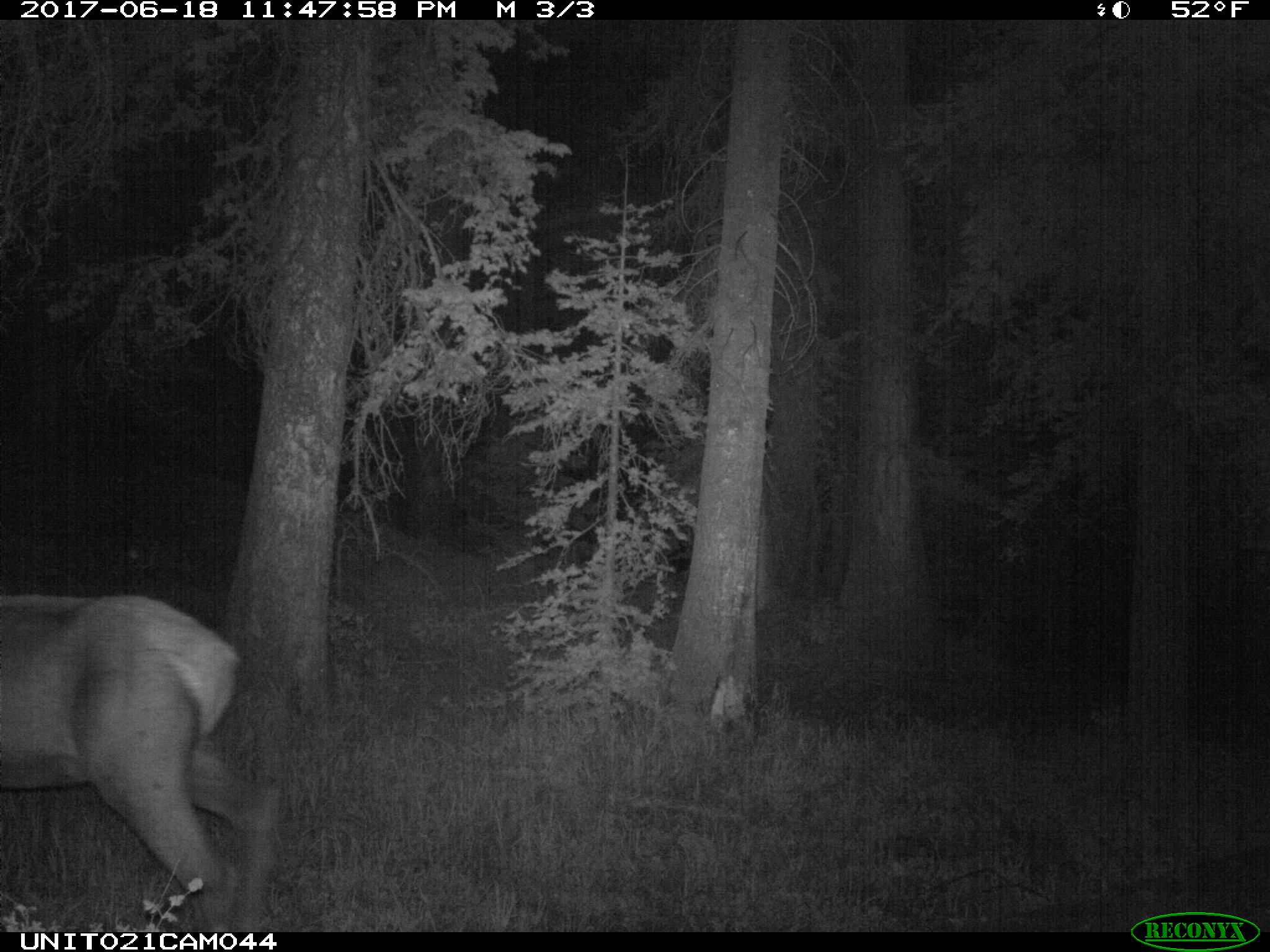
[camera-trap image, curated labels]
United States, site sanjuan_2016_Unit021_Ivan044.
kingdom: Animalia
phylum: Chordata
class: Mammalia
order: Artiodactyla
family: Cervidae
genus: Cervus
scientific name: Cervus elaphus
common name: red deer